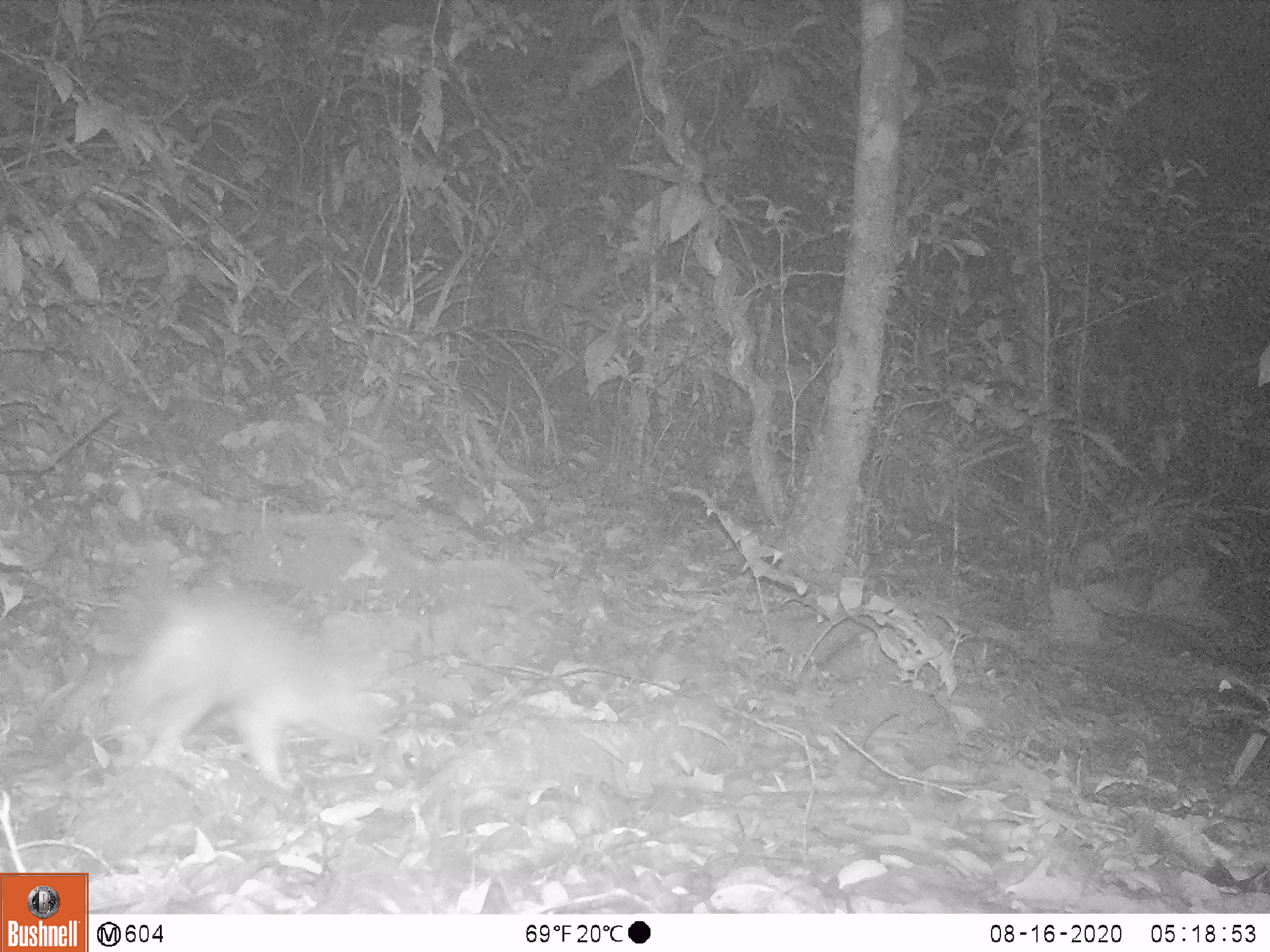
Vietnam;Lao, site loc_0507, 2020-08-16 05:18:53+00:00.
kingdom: Animalia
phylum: Chordata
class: Mammalia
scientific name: Mammalia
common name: mammal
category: unidentified small mammal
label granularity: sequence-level